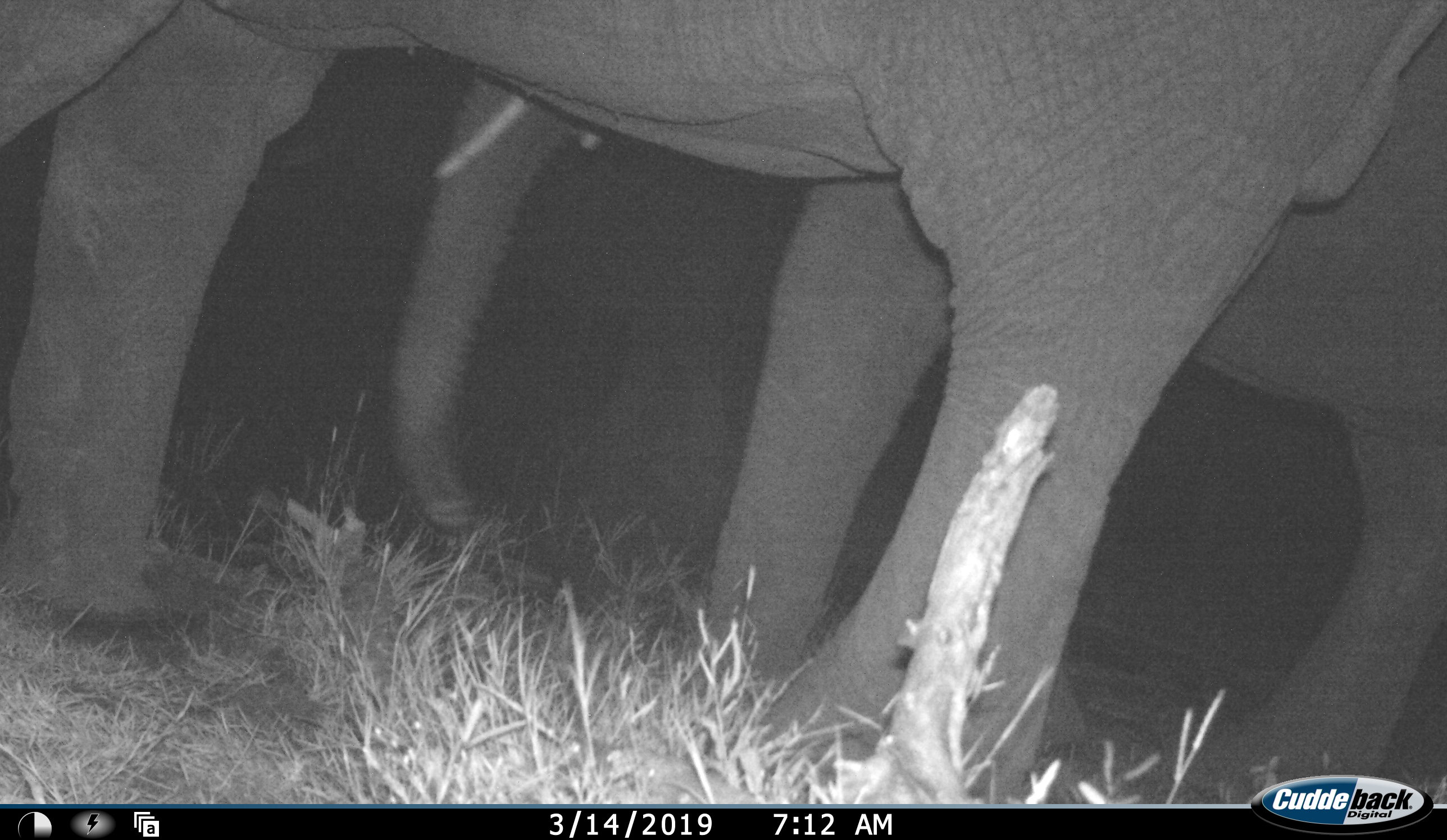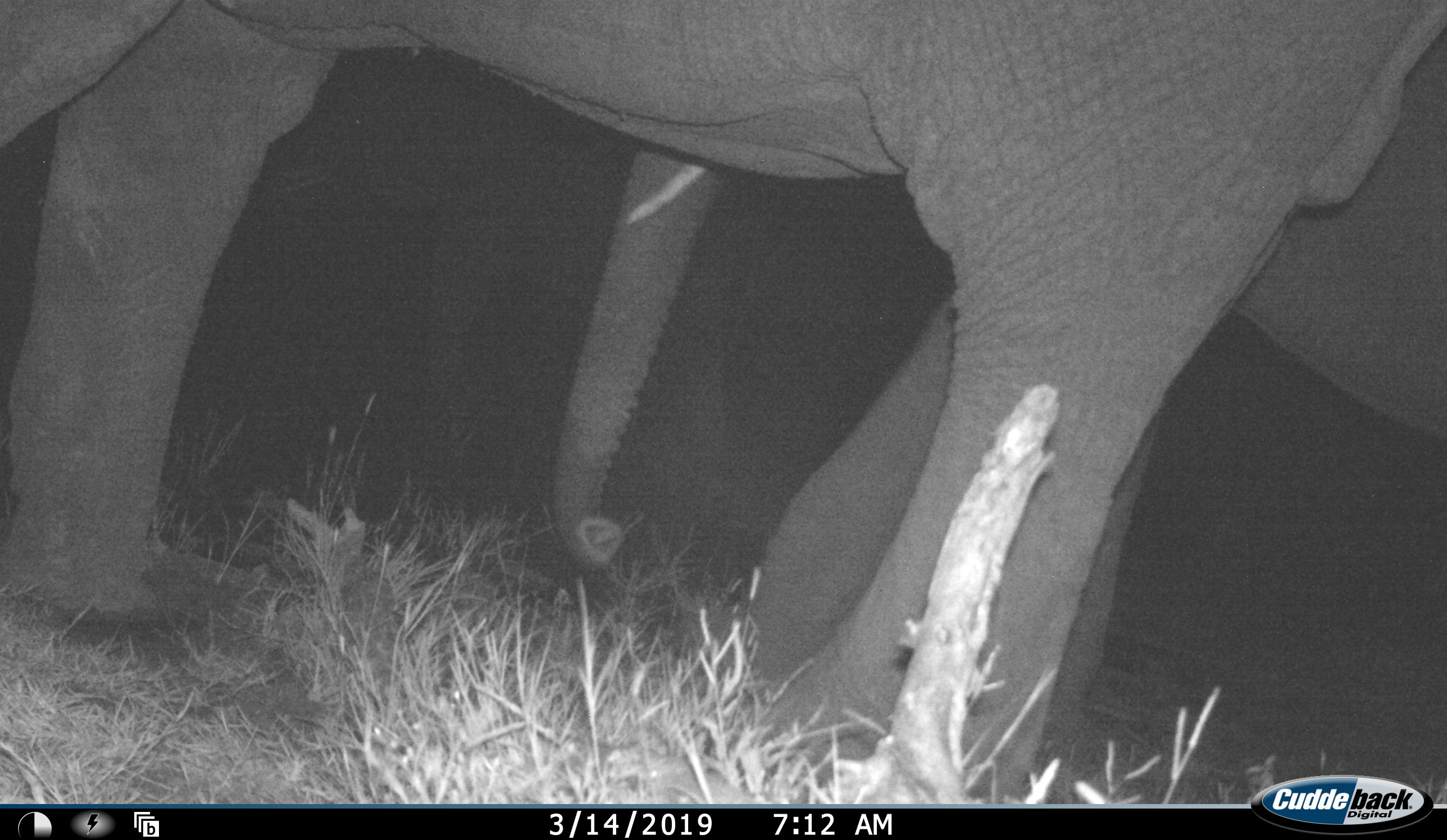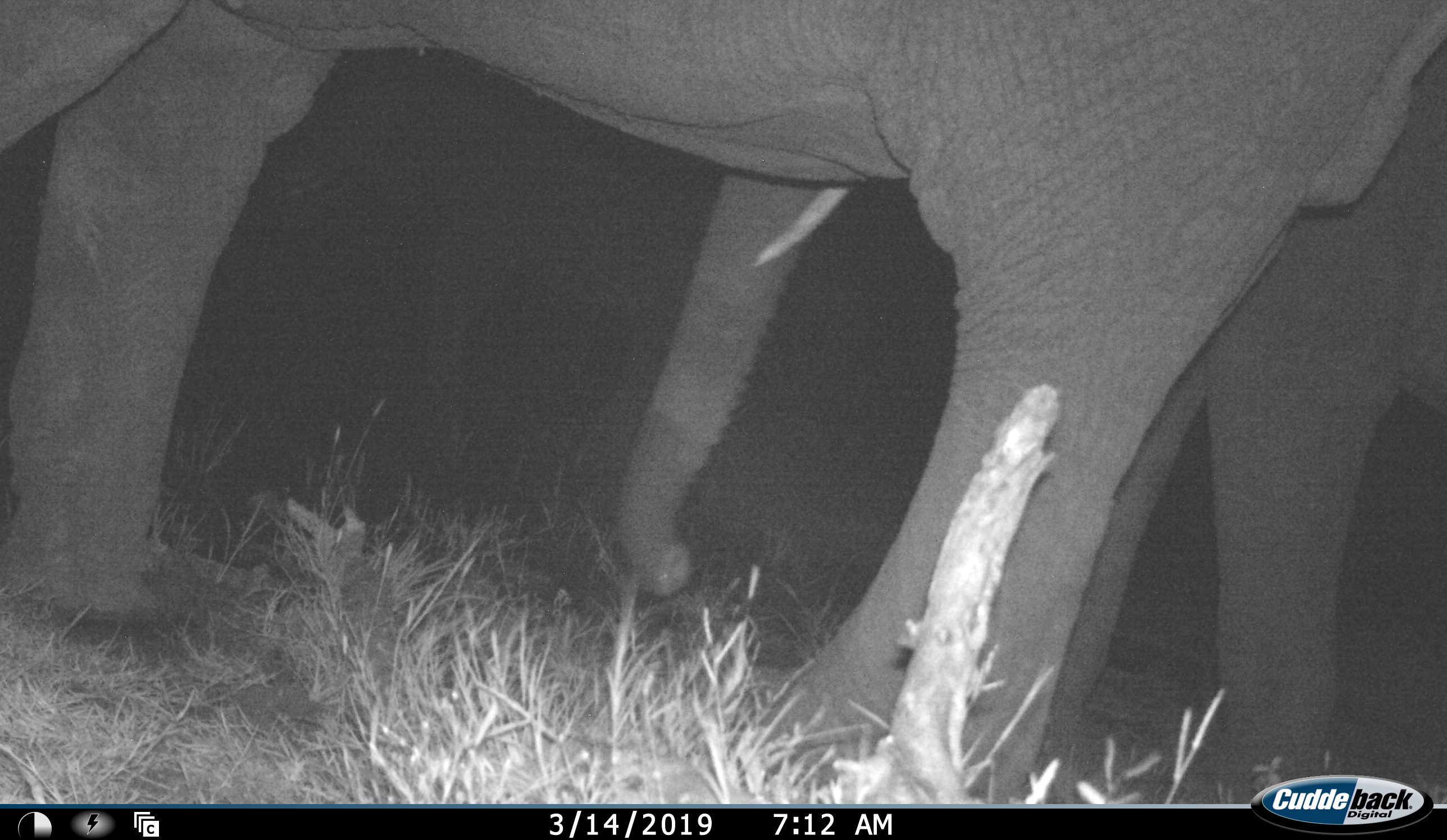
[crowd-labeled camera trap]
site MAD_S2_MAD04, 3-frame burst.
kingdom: Animalia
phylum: Chordata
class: Mammalia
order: Proboscidea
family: Elephantidae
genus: Loxodonta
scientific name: Loxodonta africana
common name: african bush elephant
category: elephant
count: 2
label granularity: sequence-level